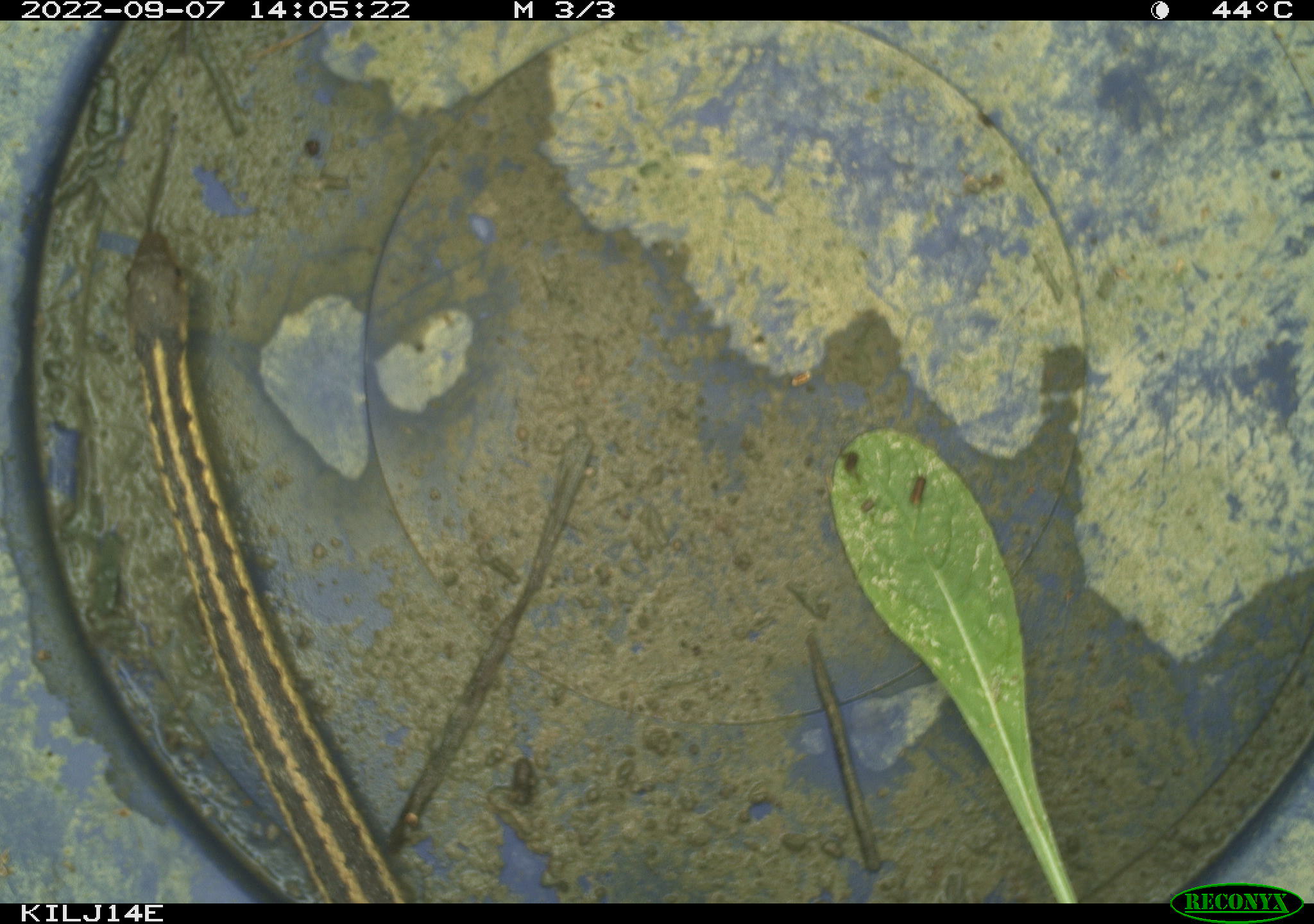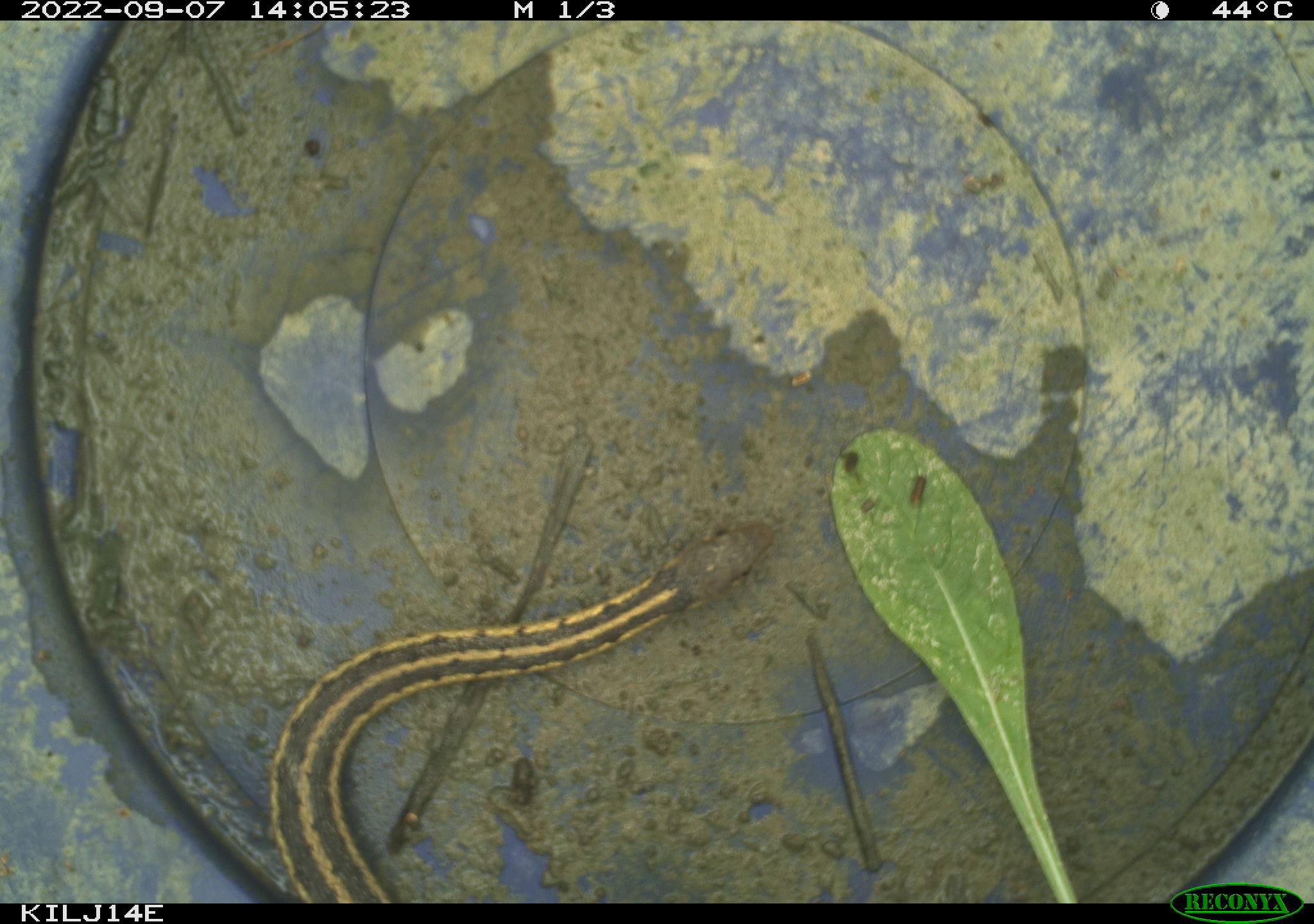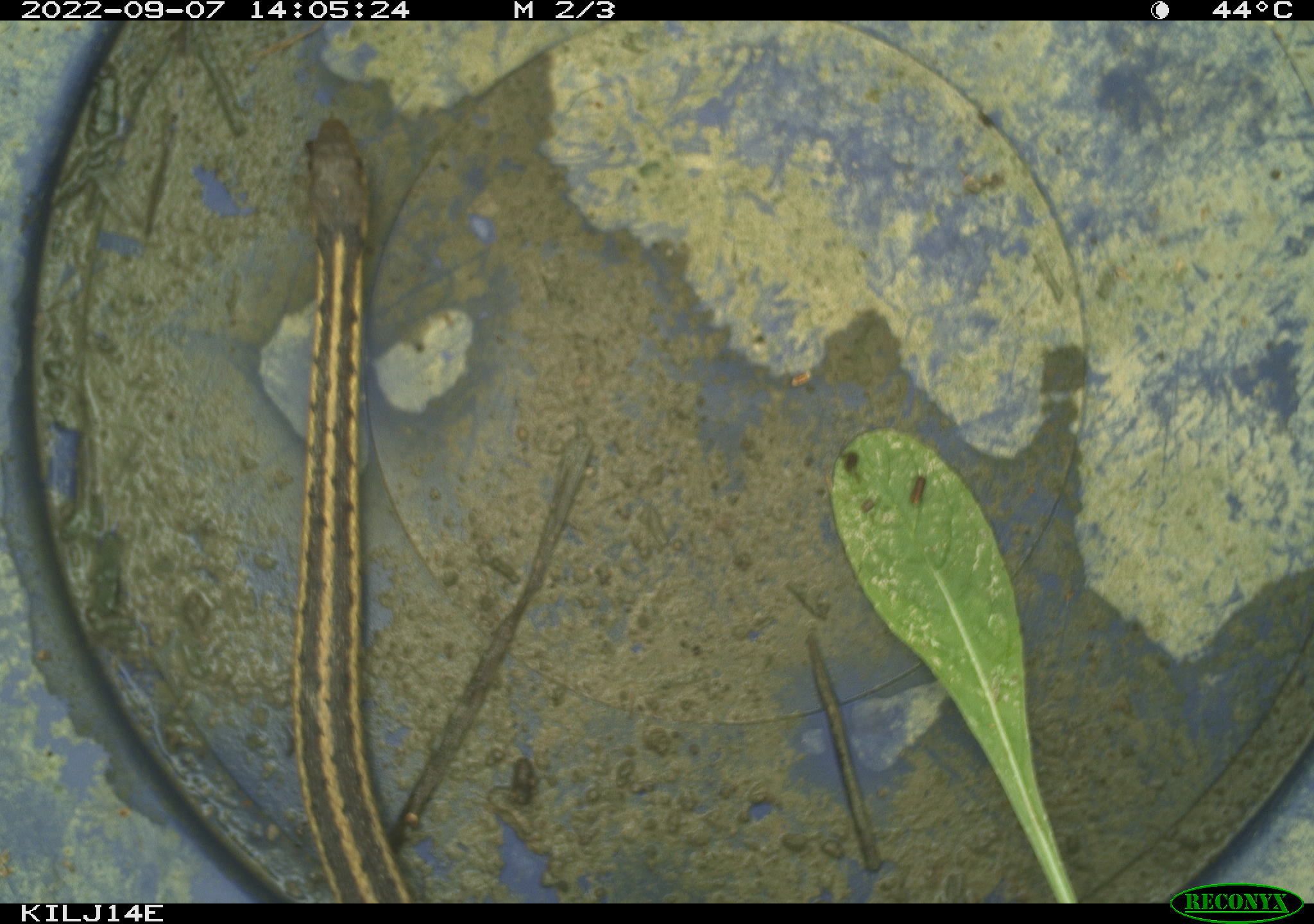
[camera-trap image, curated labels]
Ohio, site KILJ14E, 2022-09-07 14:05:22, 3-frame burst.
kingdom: Animalia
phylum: Chordata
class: Reptilia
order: Squamata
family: Colubridae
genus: Thamnophis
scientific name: Thamnophis sirtalis sirtalis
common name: eastern gartersnake